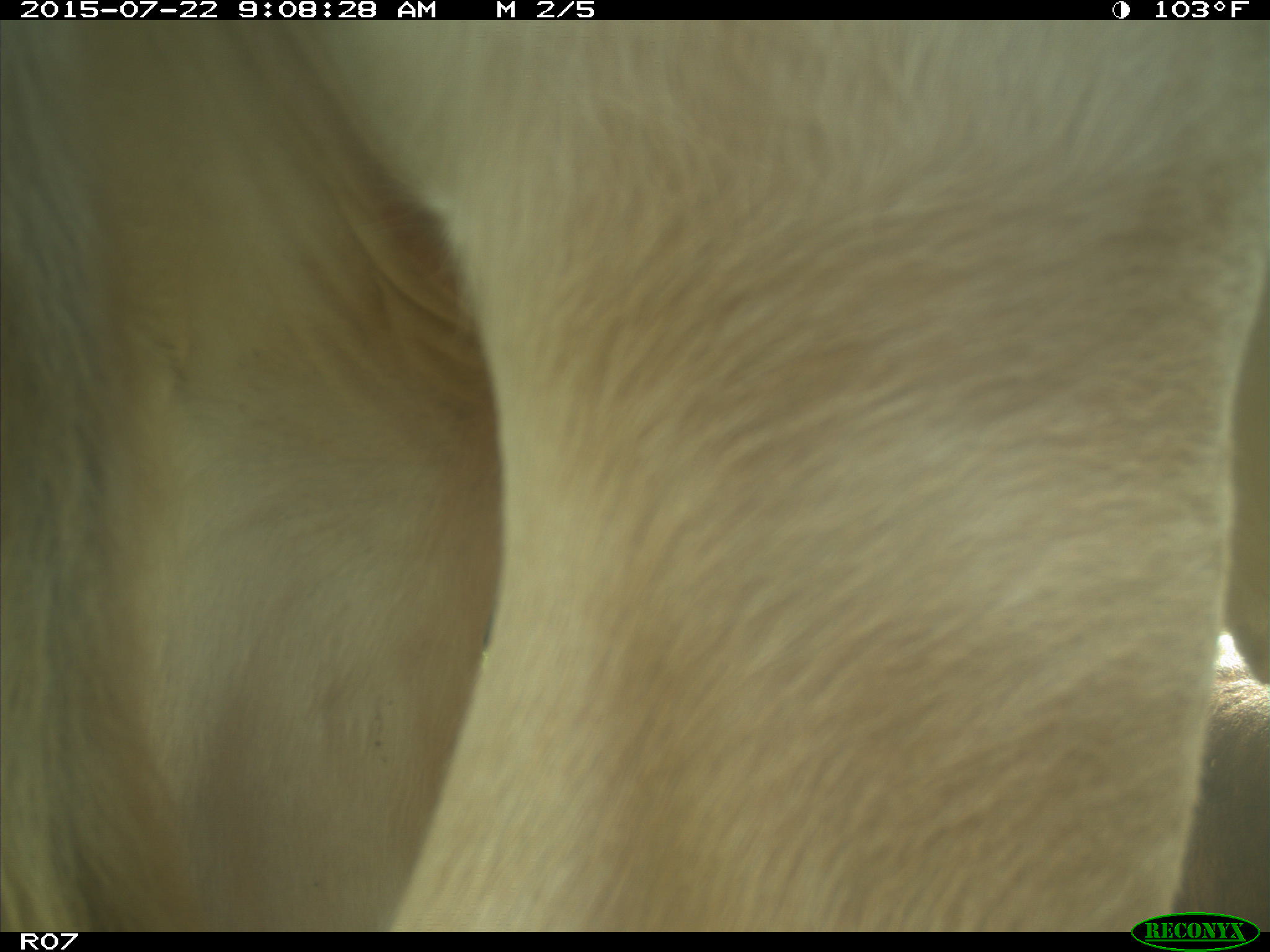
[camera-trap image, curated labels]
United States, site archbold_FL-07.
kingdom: Animalia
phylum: Chordata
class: Mammalia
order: Artiodactyla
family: Bovidae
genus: Bos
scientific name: Bos taurus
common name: domestic cow